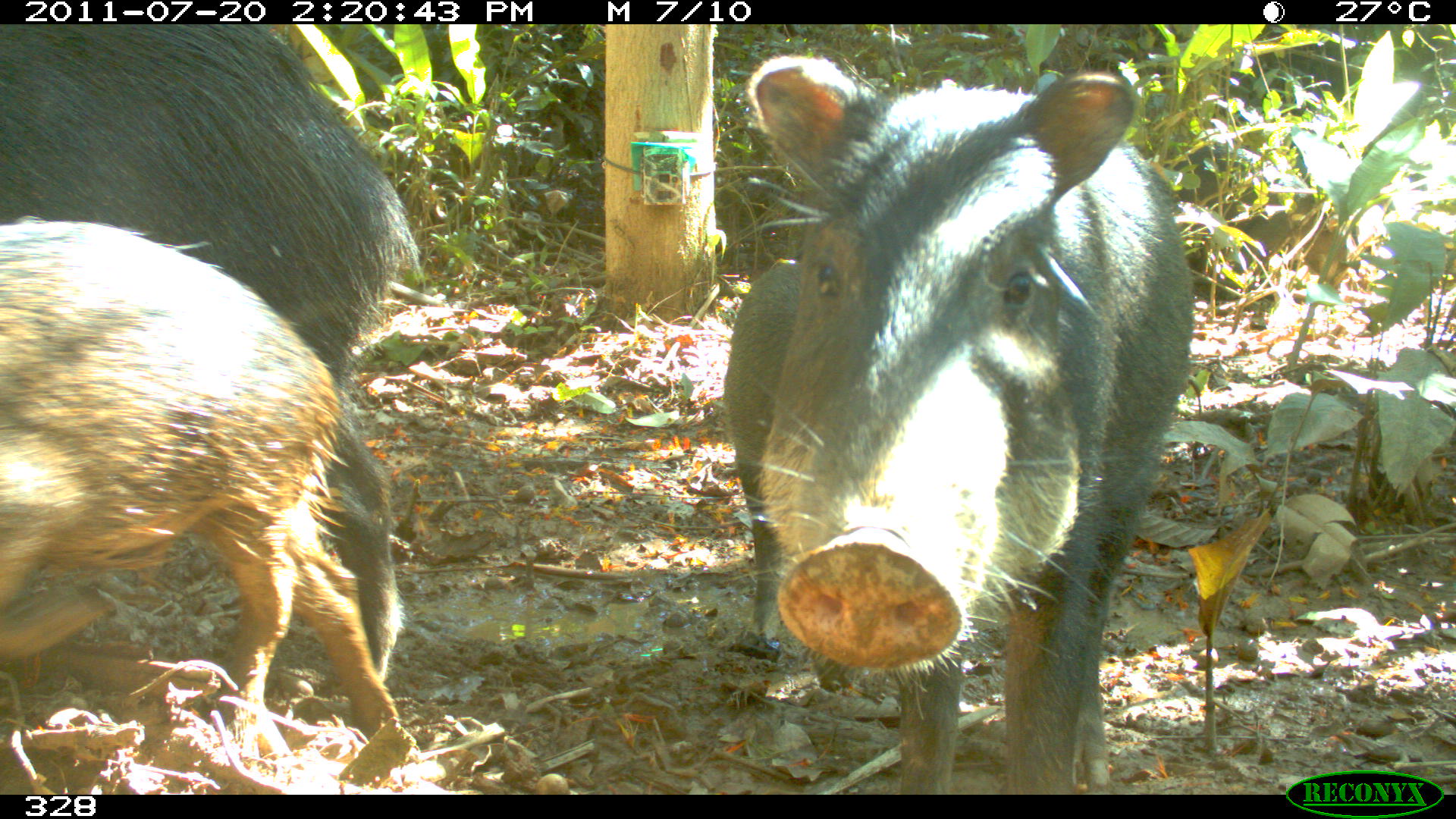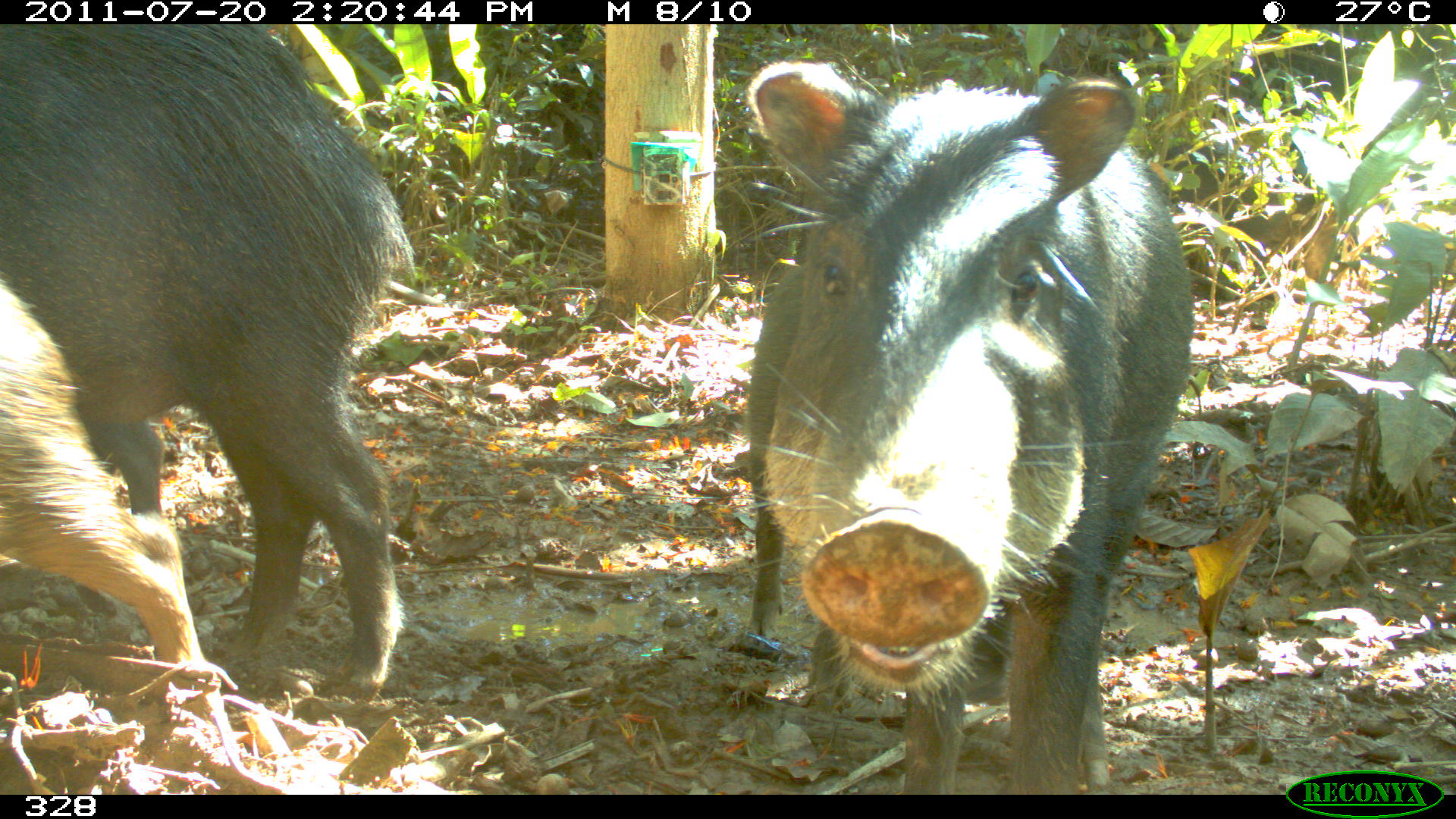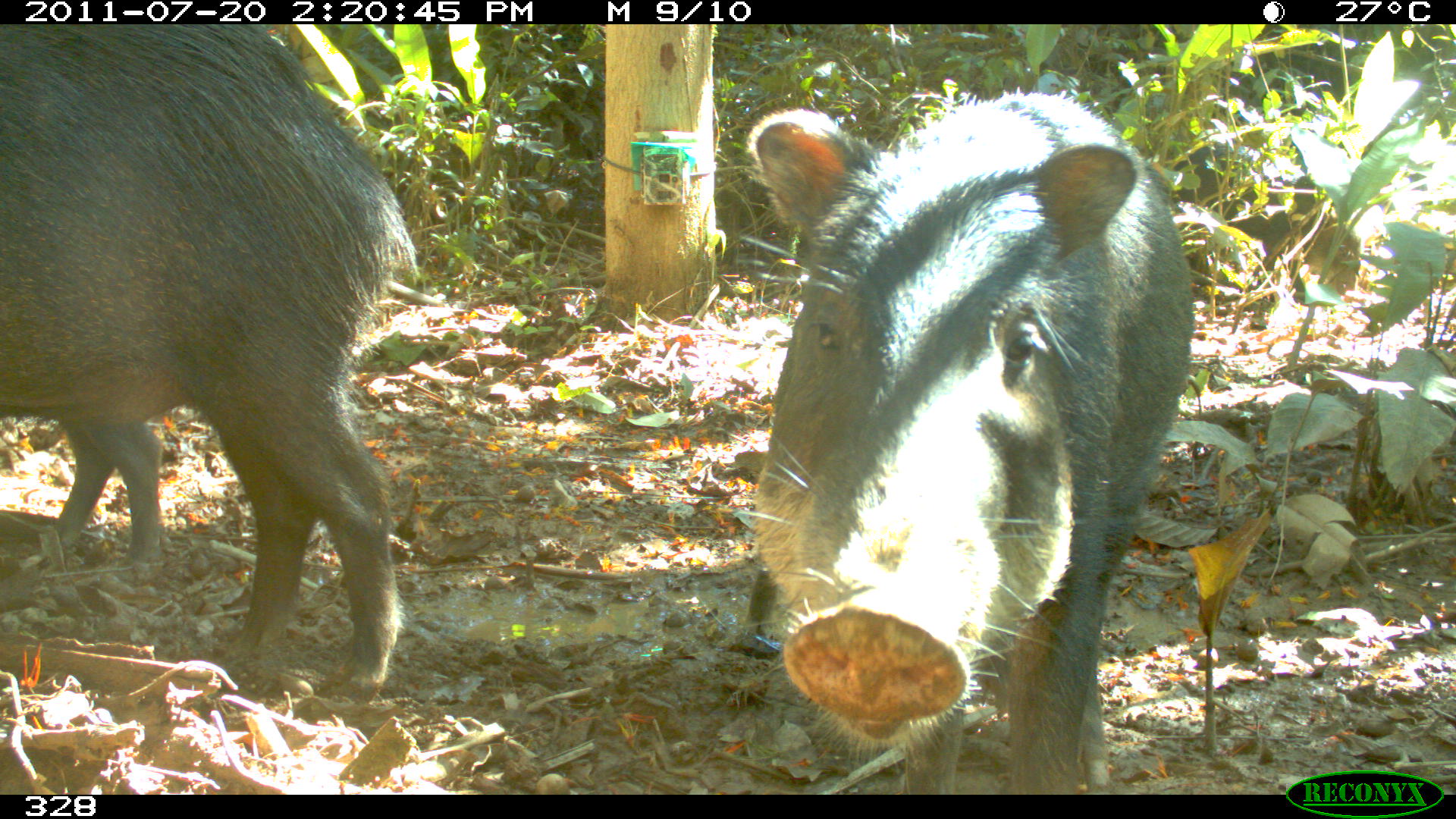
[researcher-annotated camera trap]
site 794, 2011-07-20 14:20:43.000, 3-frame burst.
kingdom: Animalia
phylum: Chordata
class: Mammalia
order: Artiodactyla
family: Tayassuidae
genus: Tayassu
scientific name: Tayassu pecari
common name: white-lipped peccary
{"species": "Tayassu pecari (white-lipped peccary)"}